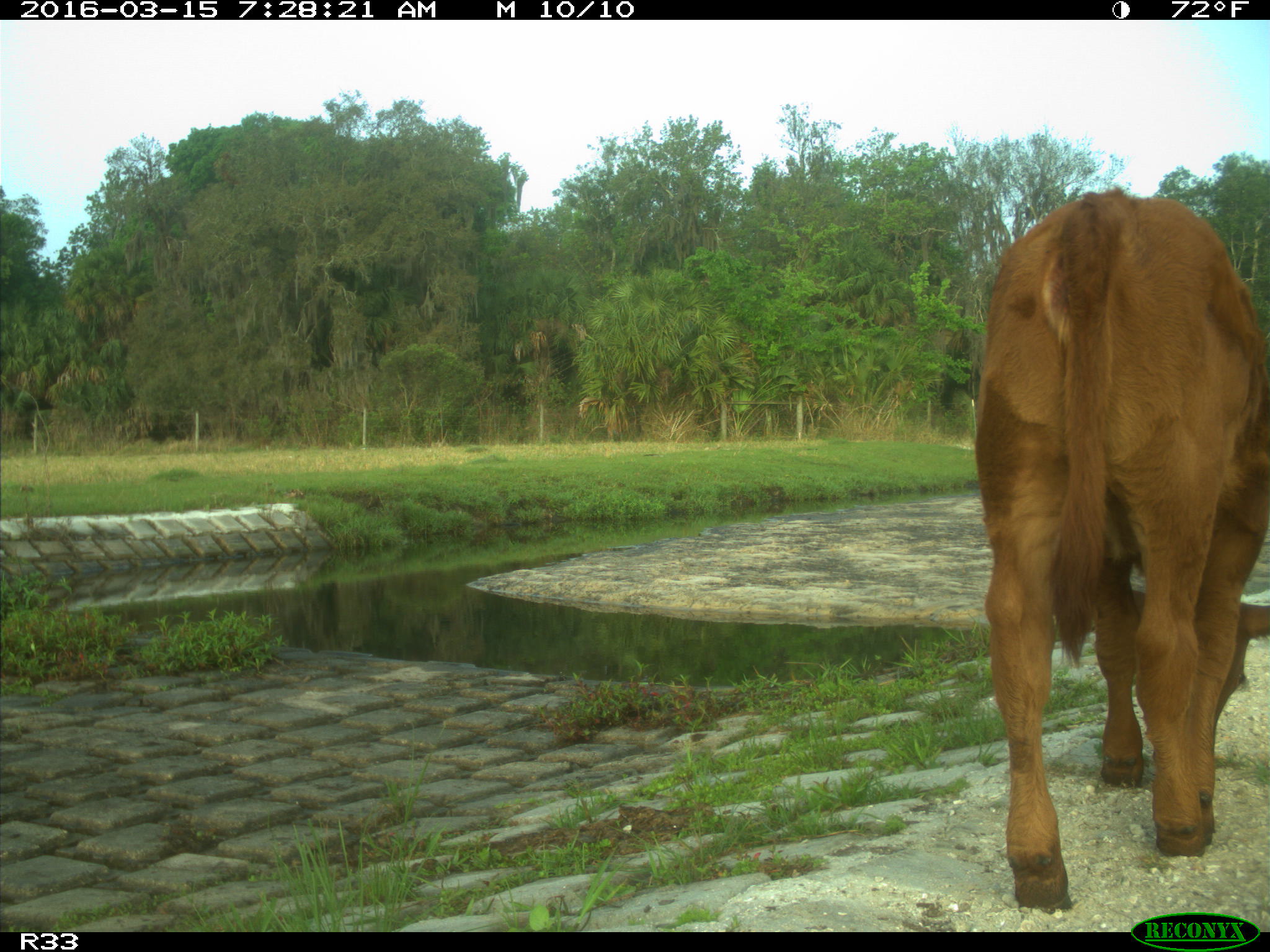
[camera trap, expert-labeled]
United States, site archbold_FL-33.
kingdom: Animalia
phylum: Chordata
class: Mammalia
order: Artiodactyla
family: Bovidae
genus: Bos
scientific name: Bos taurus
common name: domestic cow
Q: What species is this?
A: Bos taurus (domestic cow).